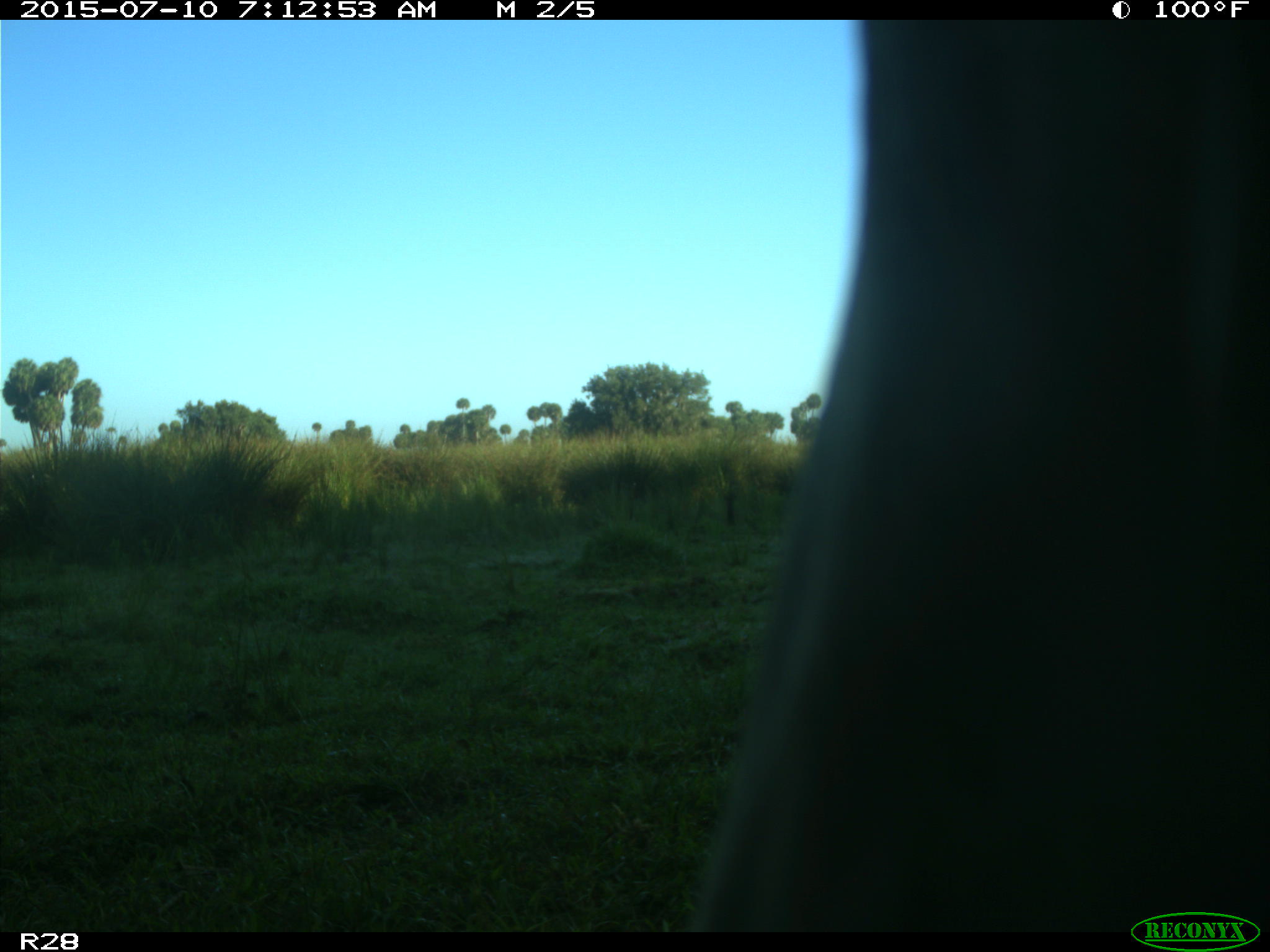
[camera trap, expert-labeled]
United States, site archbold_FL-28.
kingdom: Animalia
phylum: Chordata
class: Mammalia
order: Artiodactyla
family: Bovidae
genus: Bos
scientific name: Bos taurus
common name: domestic cow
Bos taurus (domestic cow).